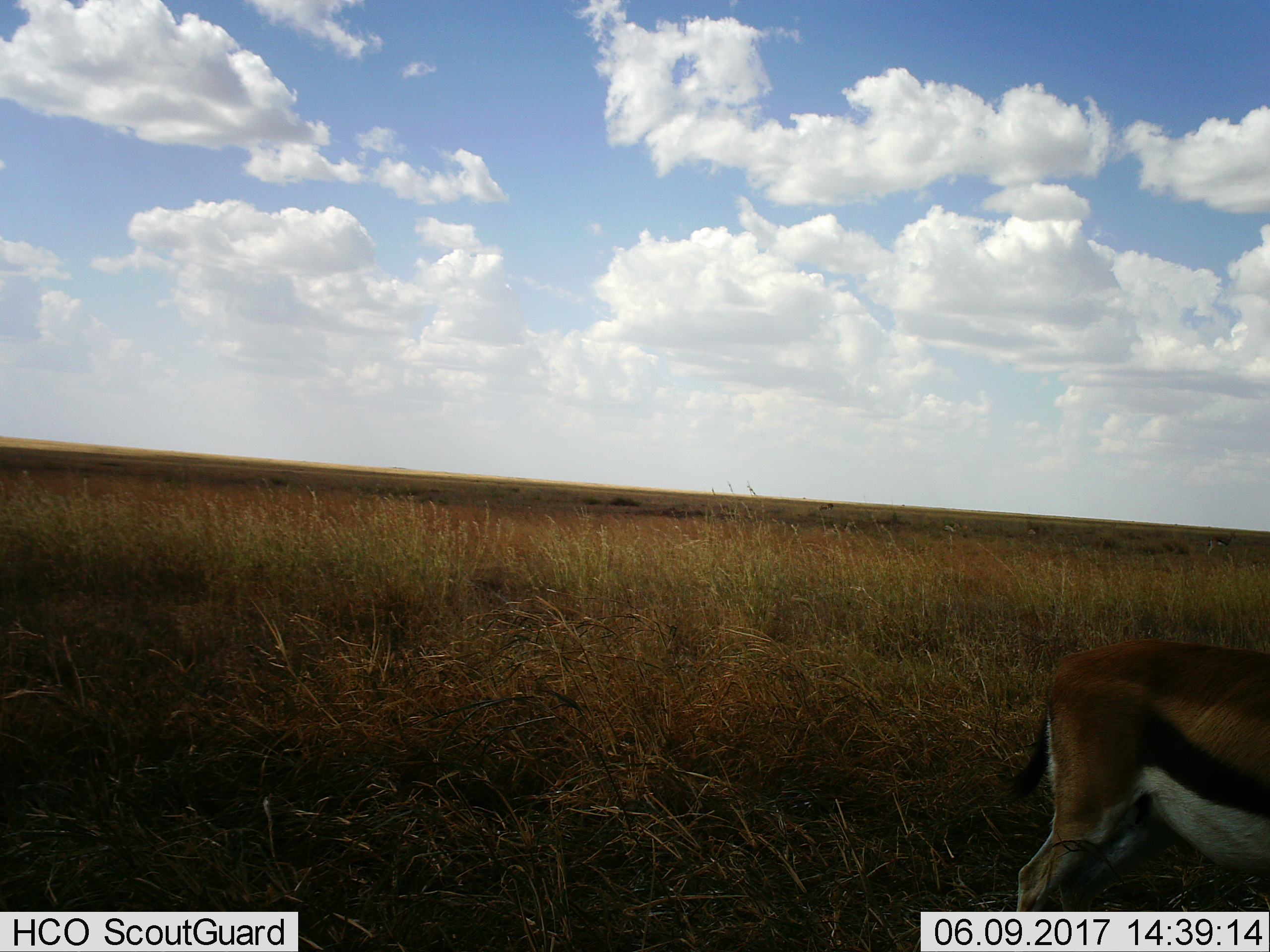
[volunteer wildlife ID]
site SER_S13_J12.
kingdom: Animalia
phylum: Chordata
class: Mammalia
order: Artiodactyla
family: Bovidae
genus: Eudorcas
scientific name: Eudorcas thomsonii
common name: thomson's gazelle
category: gazellethomsons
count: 1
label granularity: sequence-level